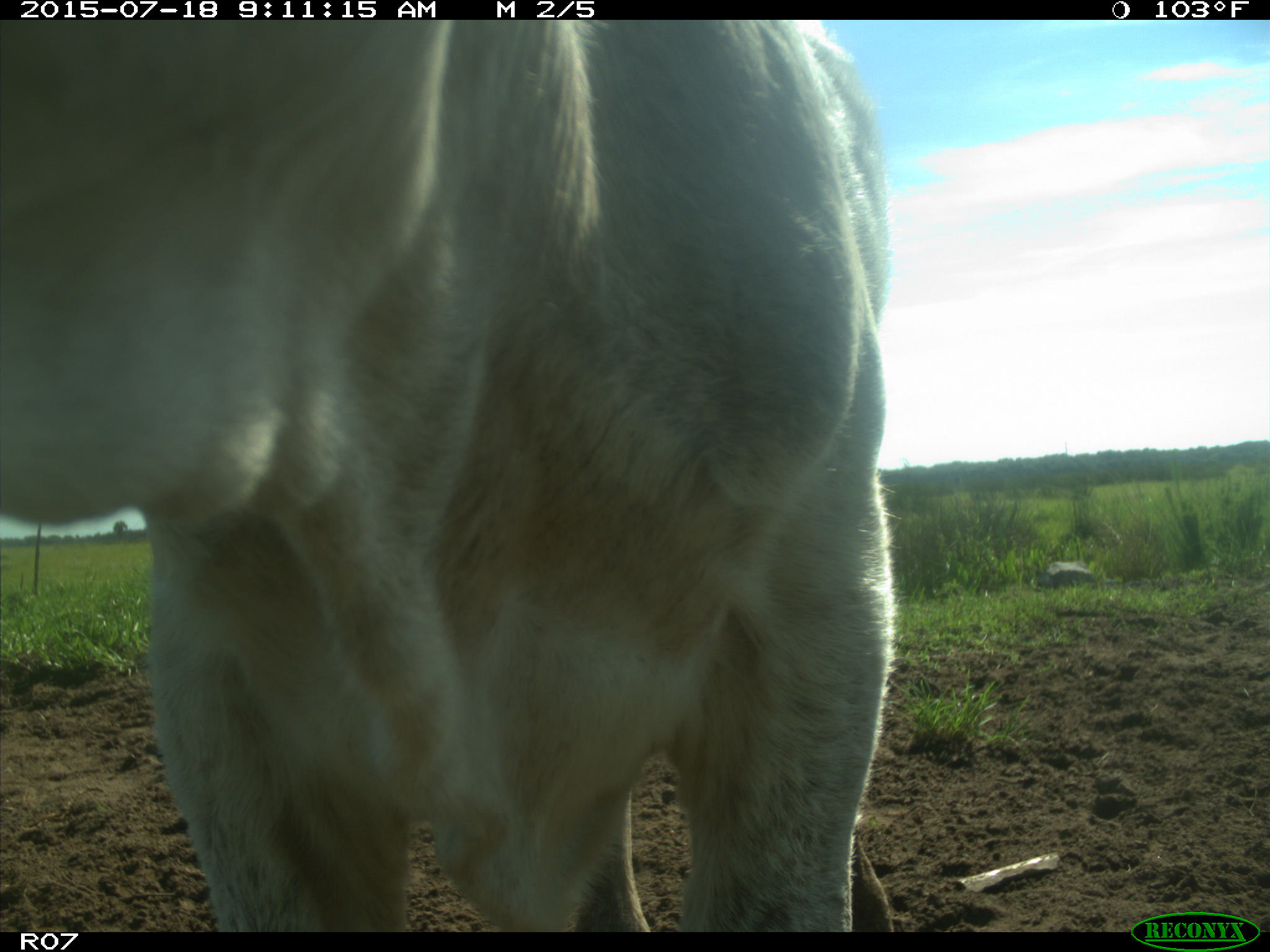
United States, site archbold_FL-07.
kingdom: Animalia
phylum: Chordata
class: Mammalia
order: Artiodactyla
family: Bovidae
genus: Bos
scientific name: Bos taurus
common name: domestic cow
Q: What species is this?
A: Bos taurus (domestic cow).